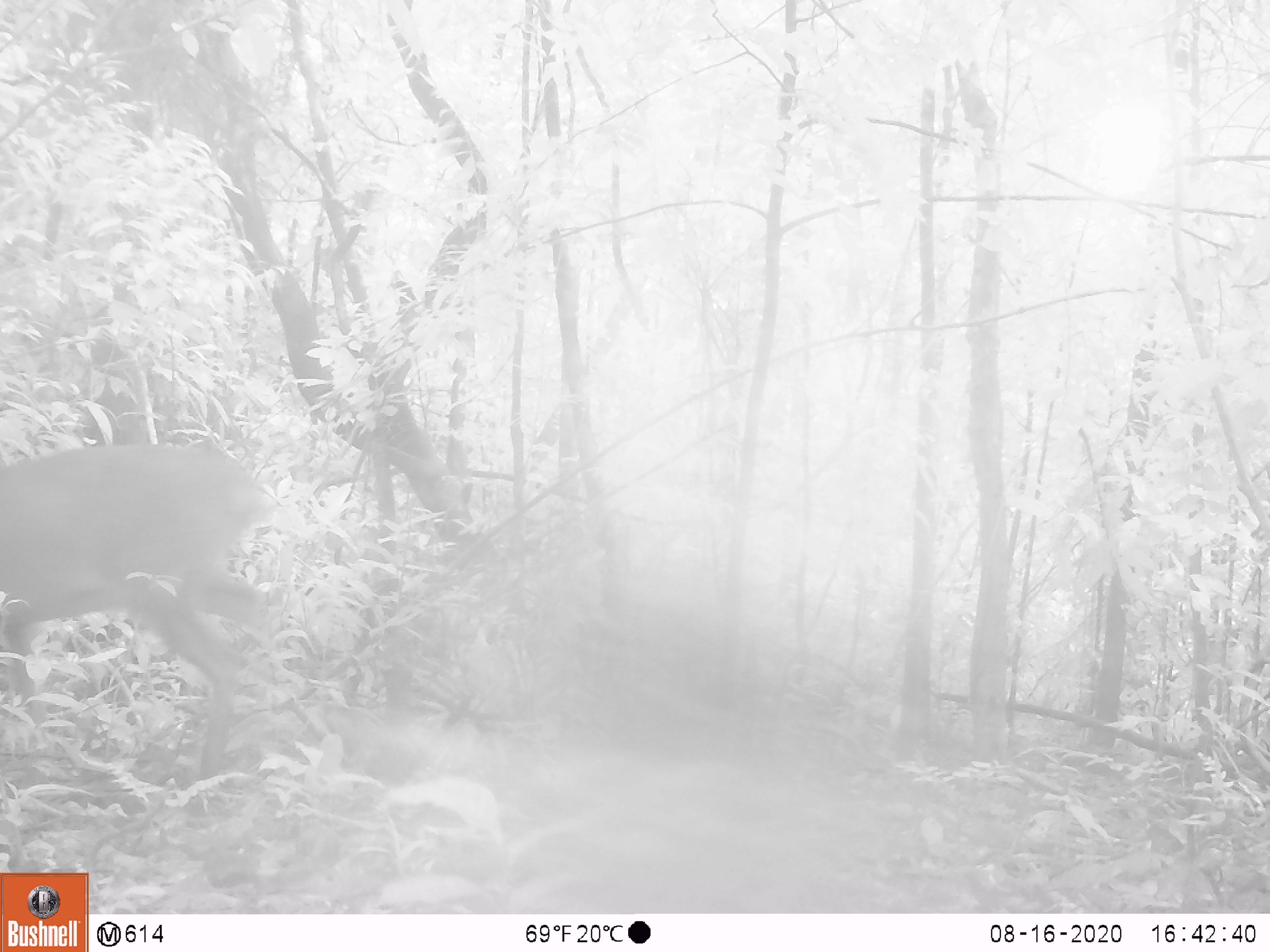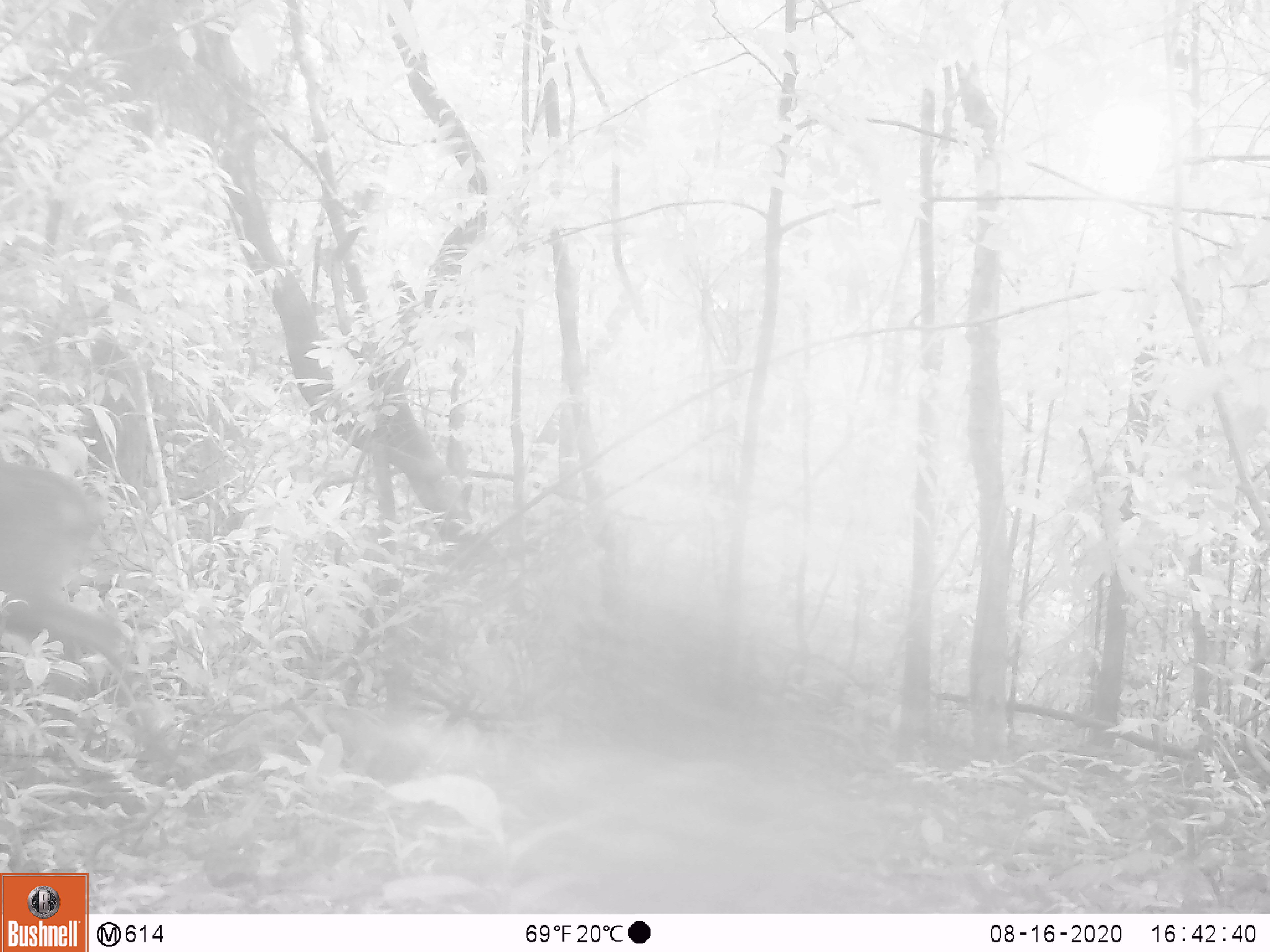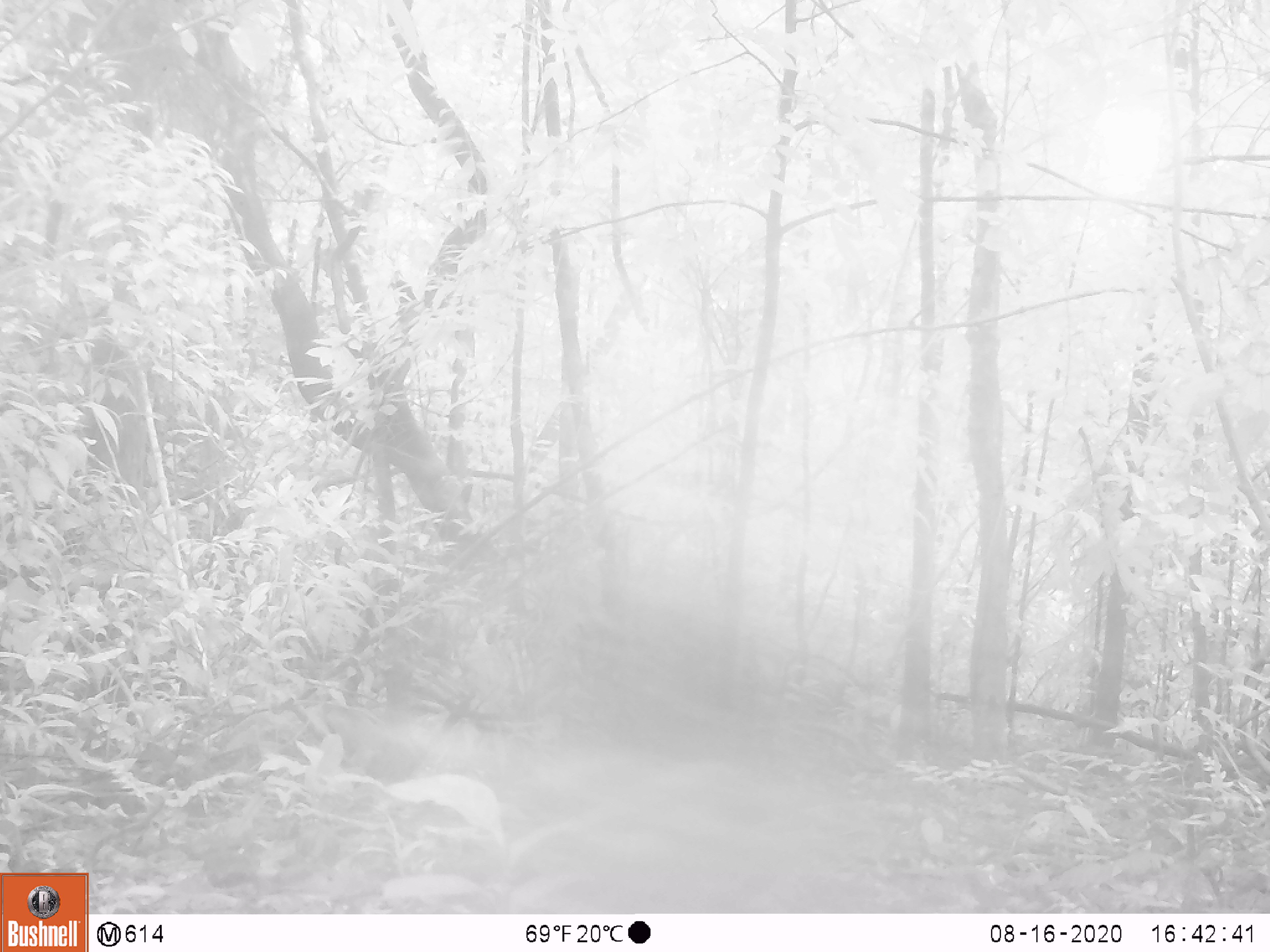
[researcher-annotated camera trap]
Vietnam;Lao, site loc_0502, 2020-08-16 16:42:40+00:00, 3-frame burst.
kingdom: Animalia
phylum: Chordata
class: Mammalia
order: Artiodactyla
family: Cervidae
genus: Muntiacus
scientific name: Muntiacus vuquangensis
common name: large-antlered muntjac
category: large antlered muntjac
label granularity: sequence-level